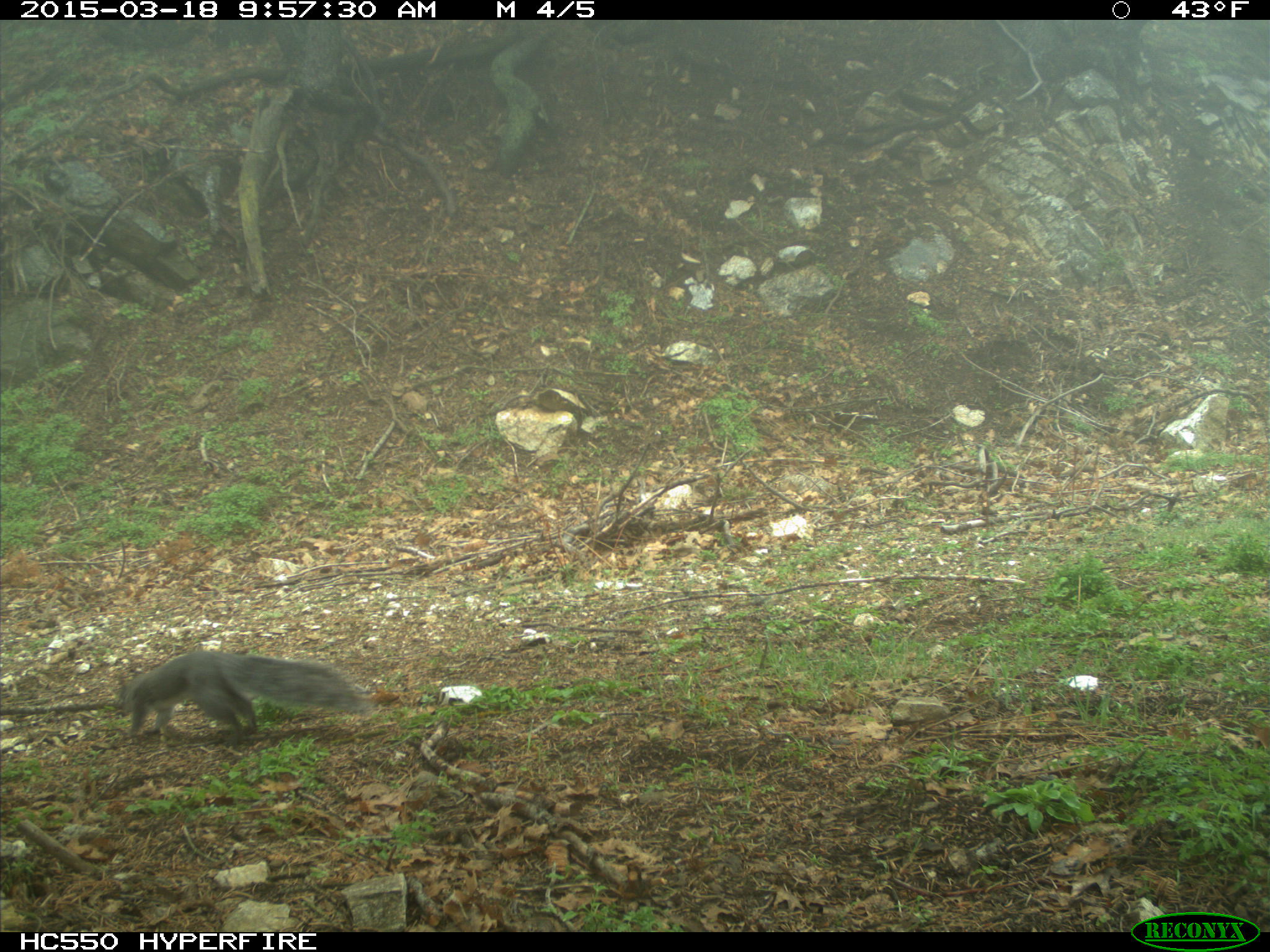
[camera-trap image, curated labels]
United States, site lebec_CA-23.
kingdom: Animalia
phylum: Chordata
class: Mammalia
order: Rodentia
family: Sciuridae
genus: Sciurus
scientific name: Sciurus carolinensis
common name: eastern gray squirrel